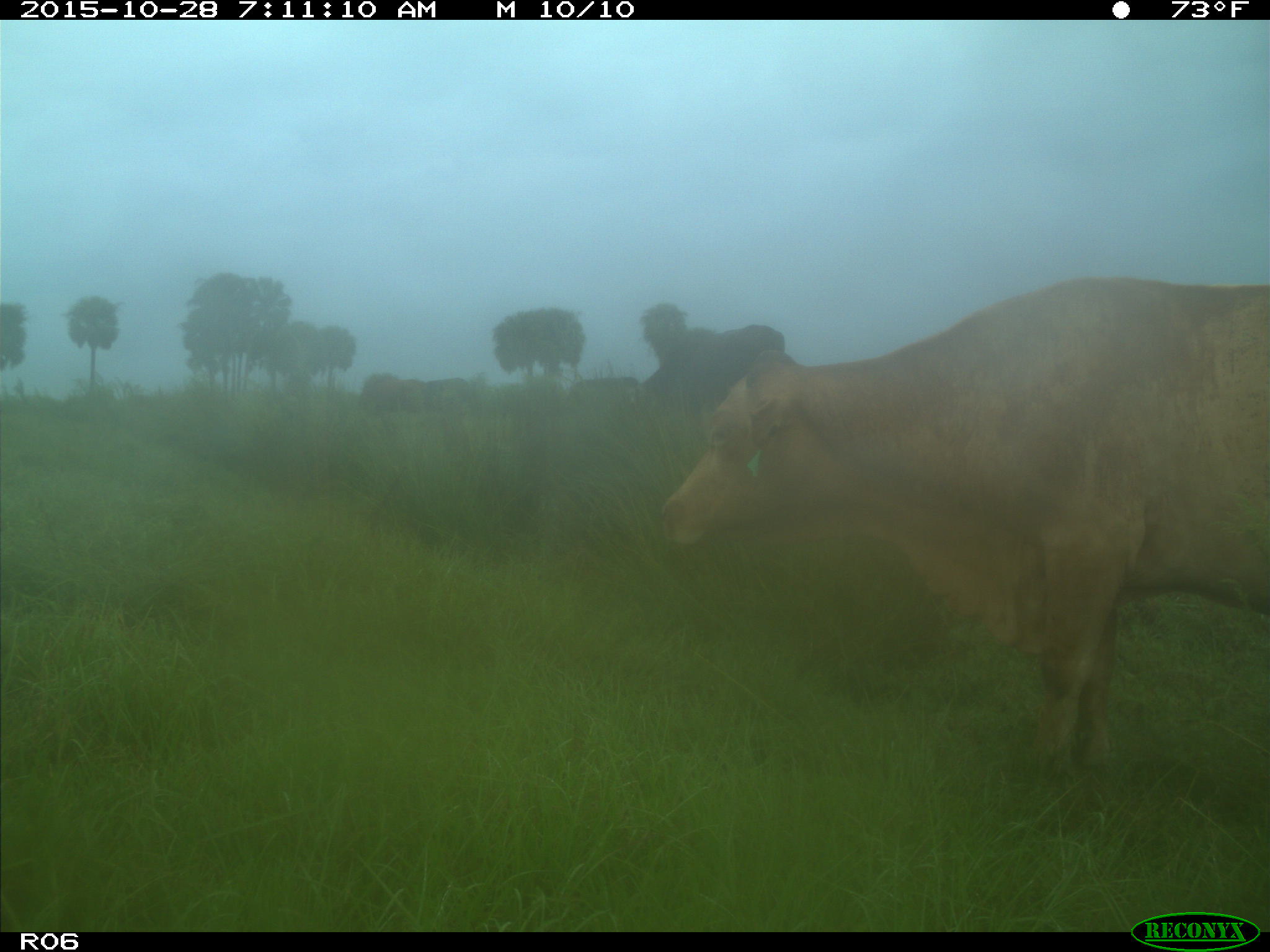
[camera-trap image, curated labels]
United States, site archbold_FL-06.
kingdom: Animalia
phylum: Chordata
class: Mammalia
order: Artiodactyla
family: Bovidae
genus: Bos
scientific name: Bos taurus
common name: domestic cow